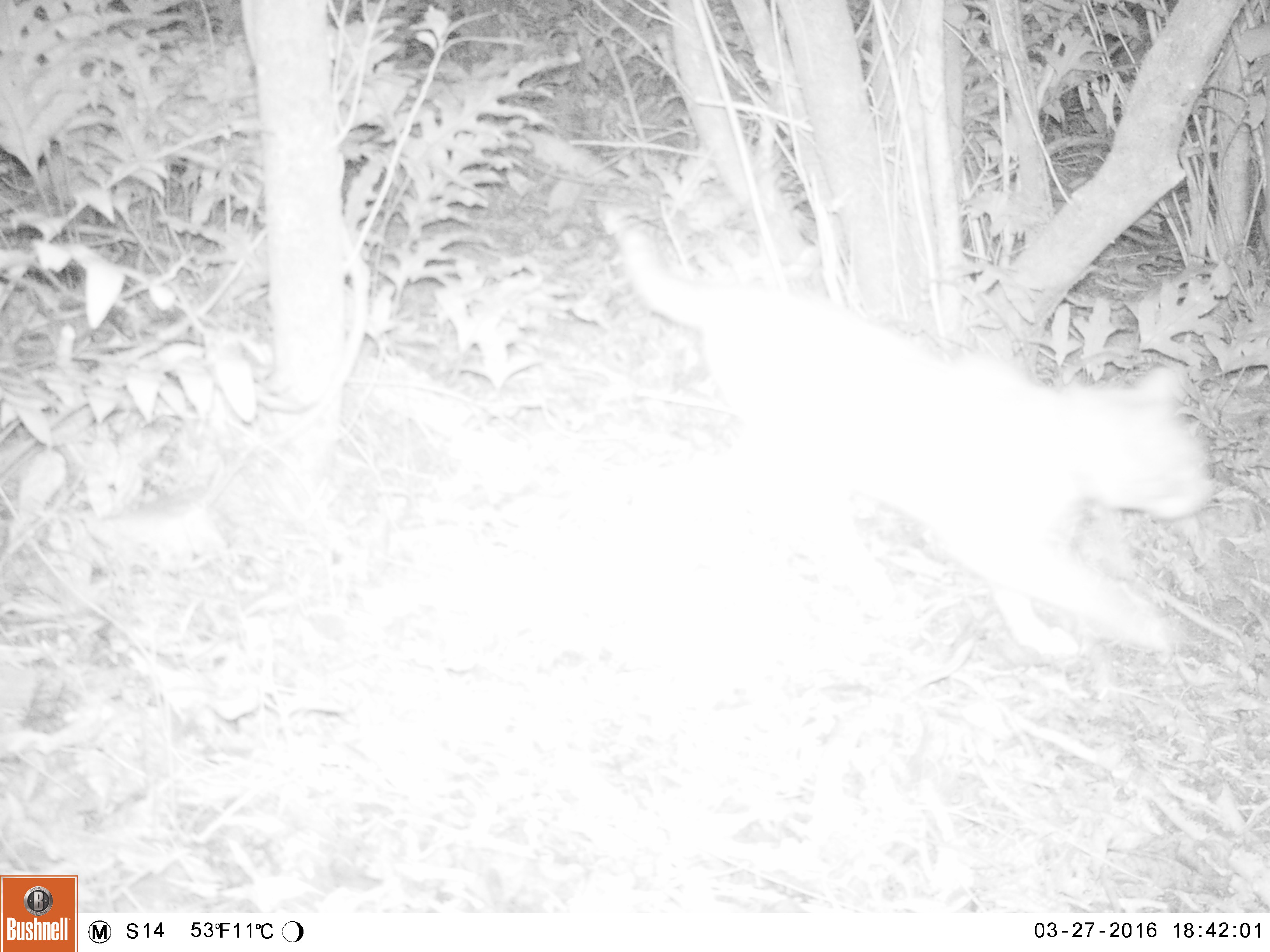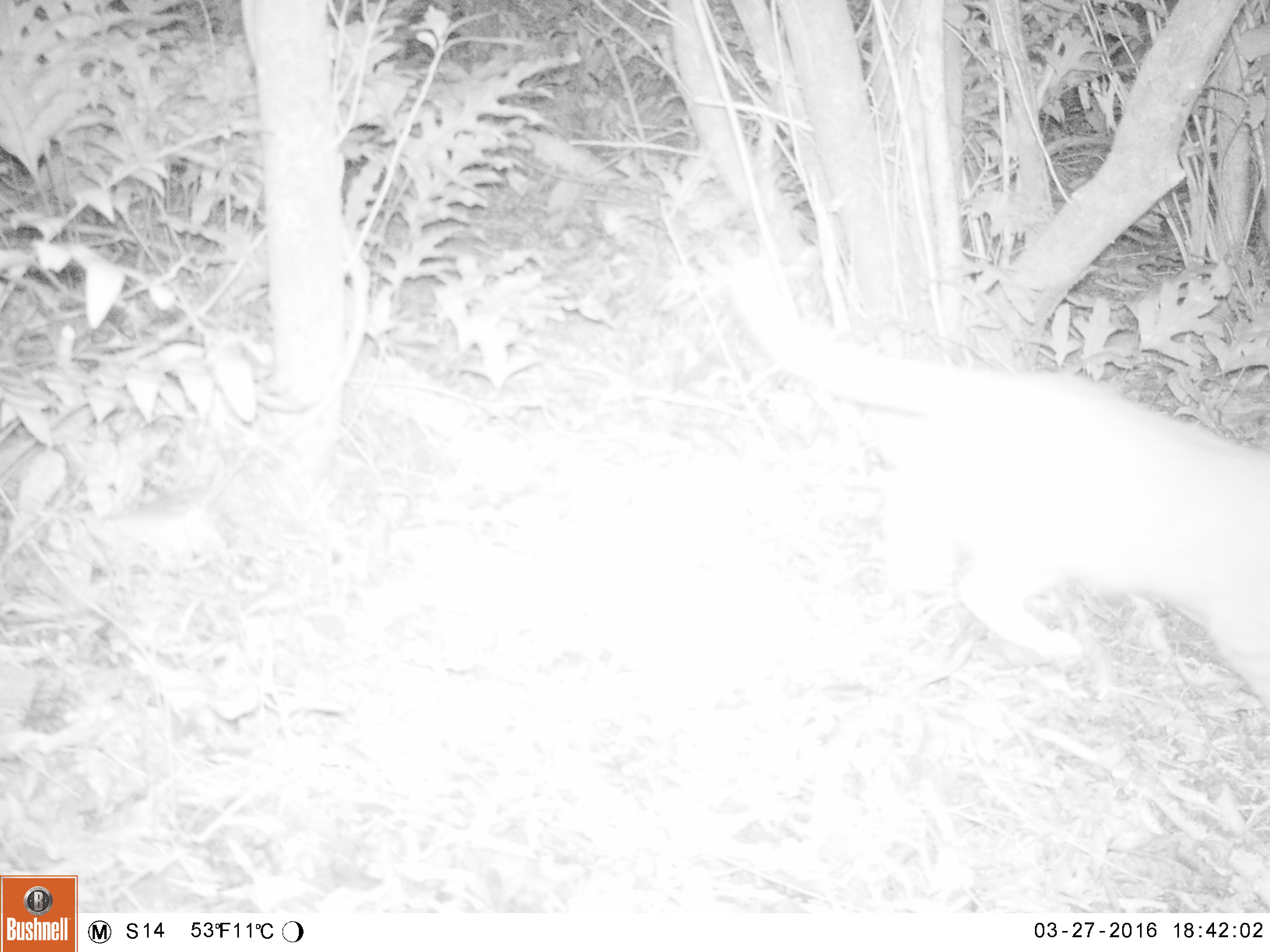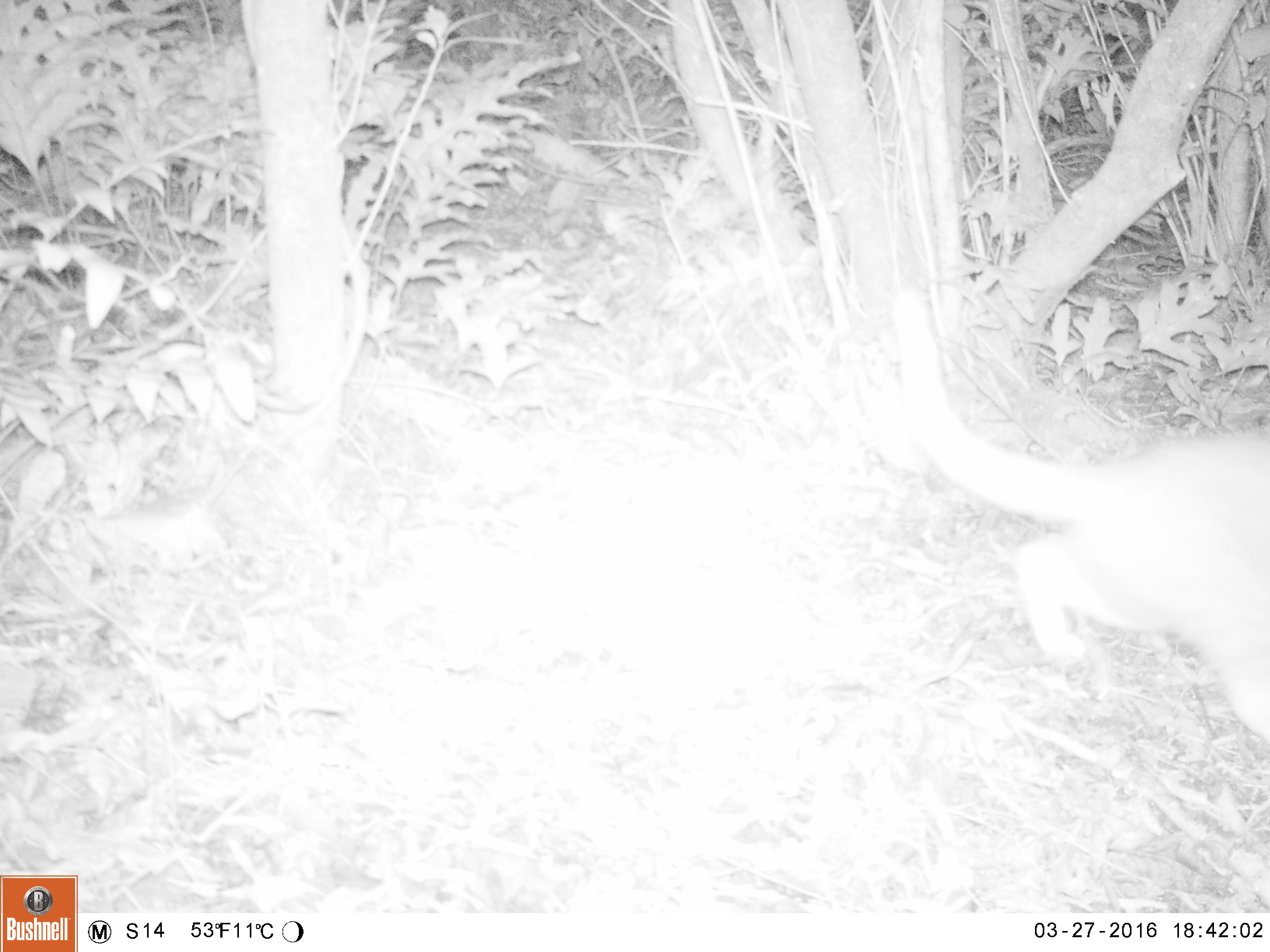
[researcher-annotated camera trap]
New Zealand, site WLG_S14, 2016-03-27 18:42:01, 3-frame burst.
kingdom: Animalia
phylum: Chordata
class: Mammalia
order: Carnivora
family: Felidae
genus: Felis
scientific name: Felis catus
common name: domestic cat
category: cat